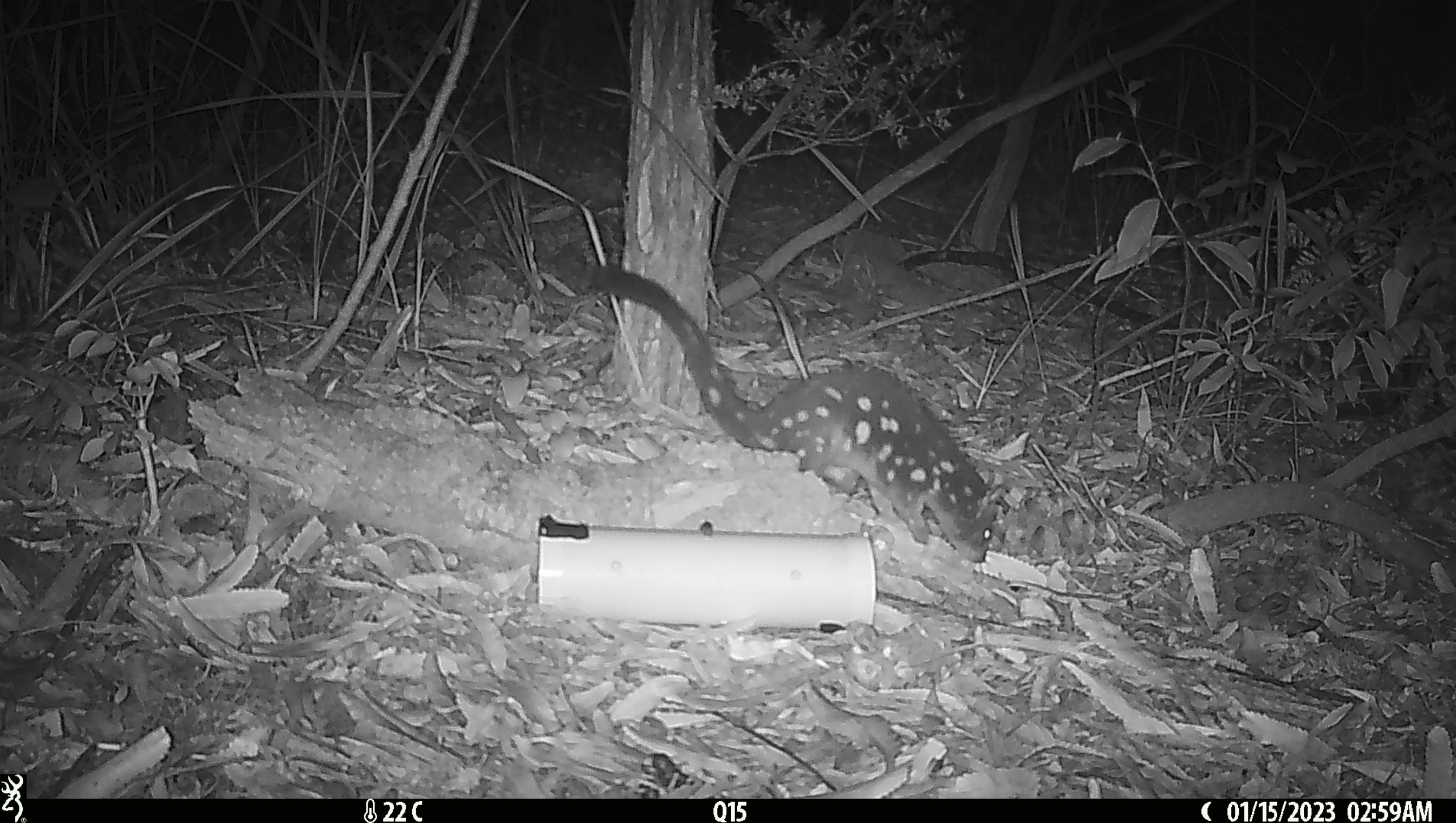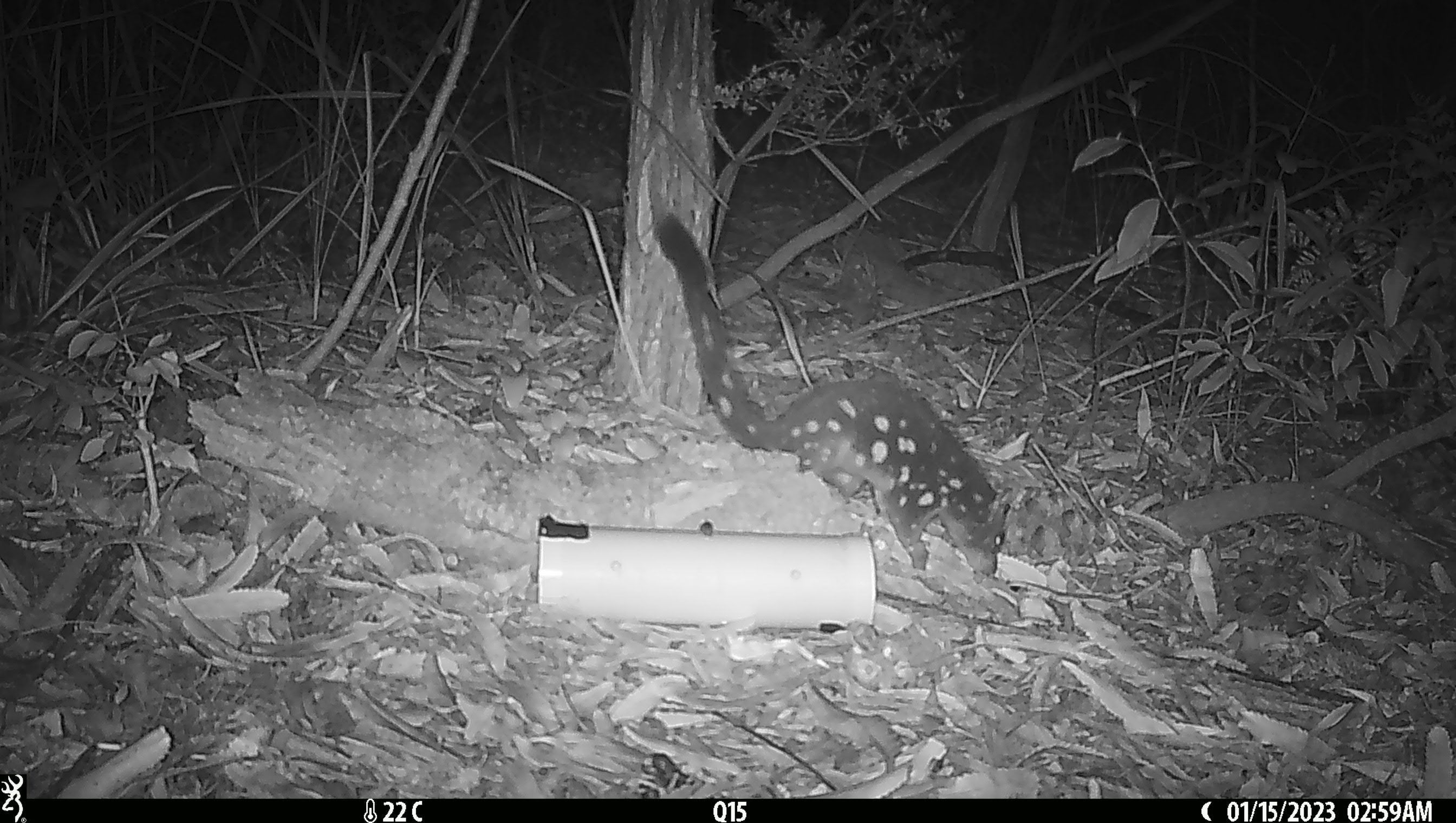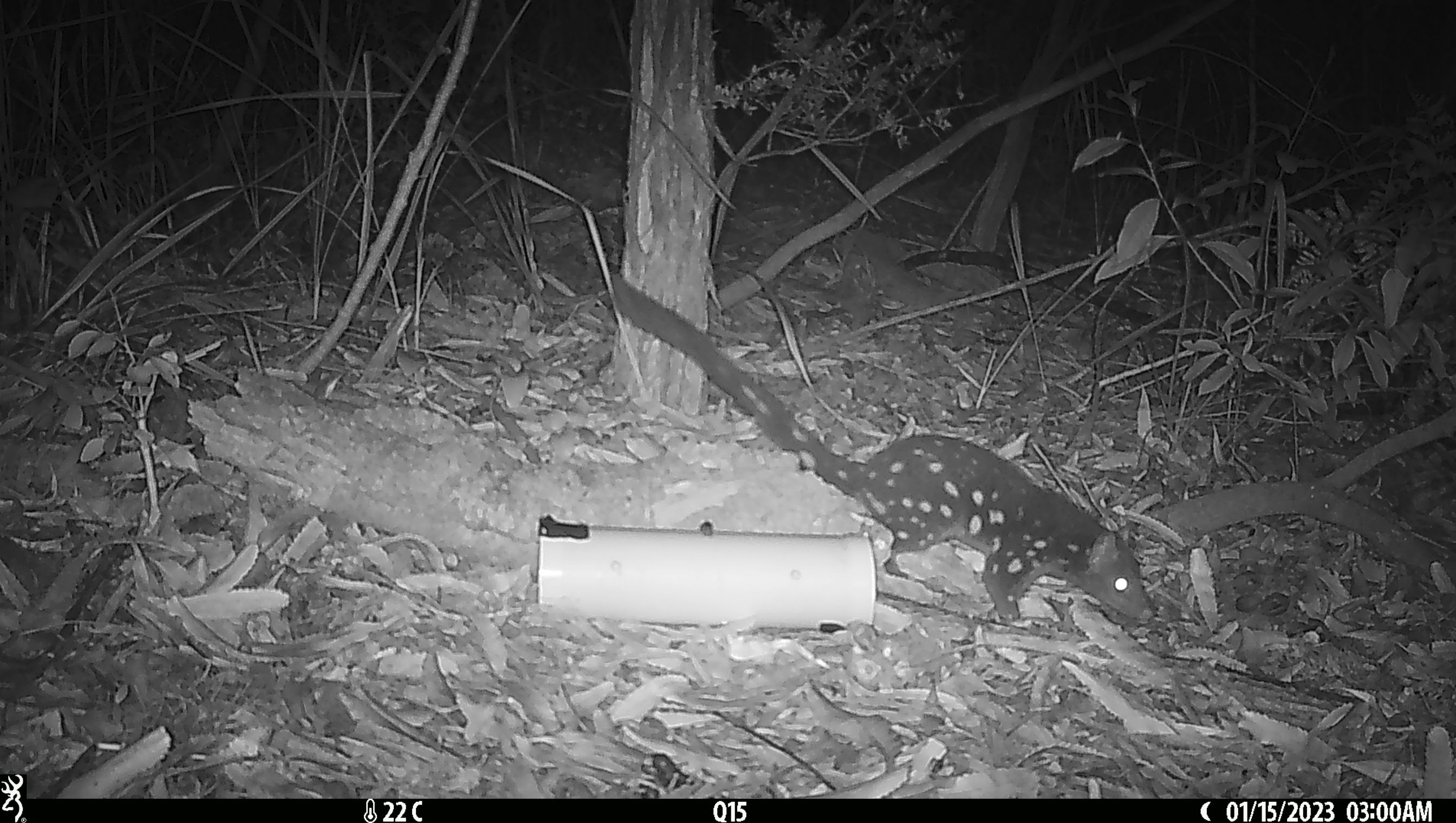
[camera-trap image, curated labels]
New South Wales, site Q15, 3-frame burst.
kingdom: Animalia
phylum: Chordata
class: Mammalia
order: Dasyuromorphia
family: Dasyuridae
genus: Dasyurus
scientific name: Dasyurus maculatus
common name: spotted-tailed quoll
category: quoll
Quoll (spotted-tailed quoll) (Dasyurus maculatus).